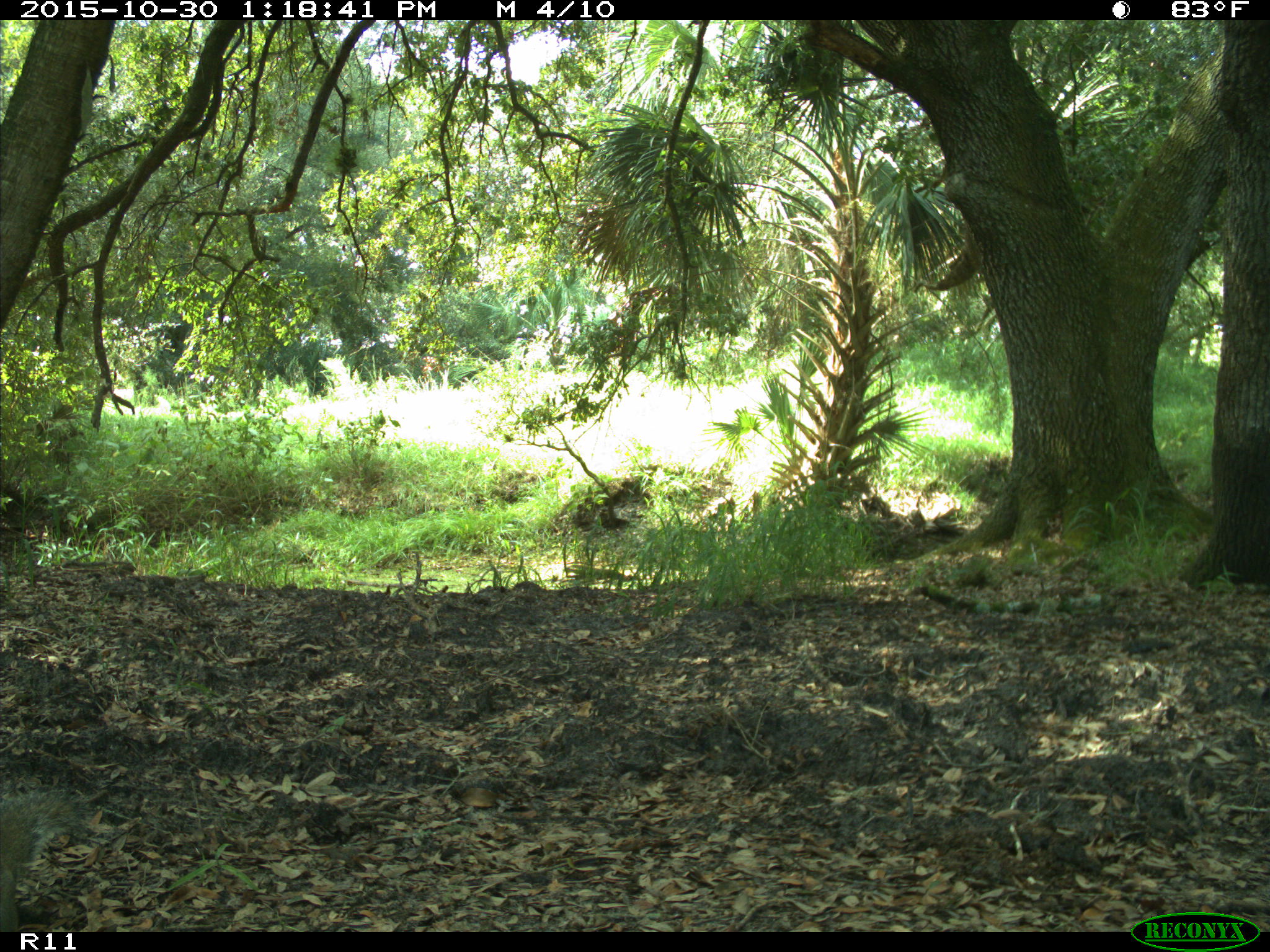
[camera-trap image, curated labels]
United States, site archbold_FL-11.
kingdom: Animalia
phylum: Chordata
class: Mammalia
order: Rodentia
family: Sciuridae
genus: Sciurus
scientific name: Sciurus carolinensis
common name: eastern gray squirrel